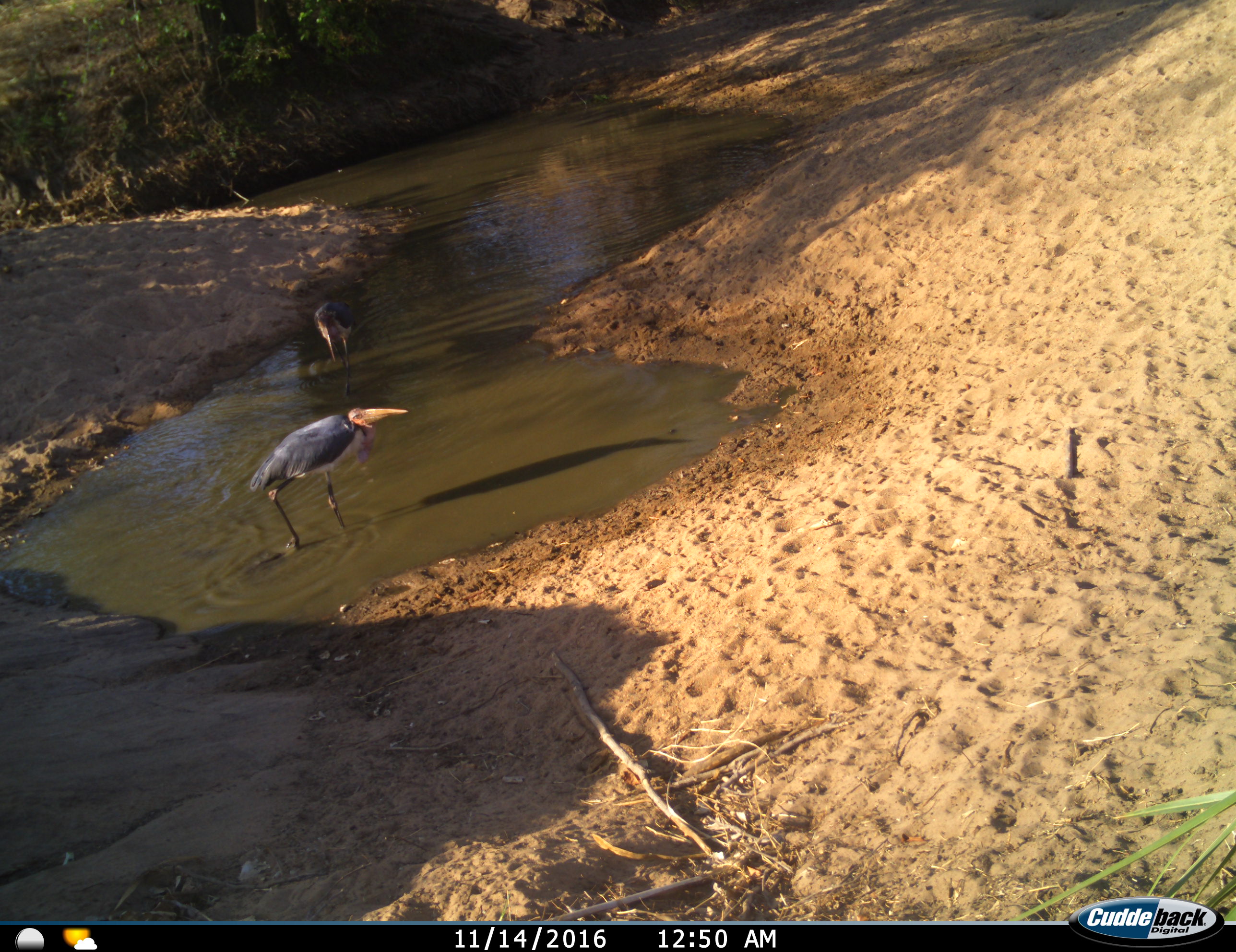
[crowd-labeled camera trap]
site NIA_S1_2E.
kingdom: Animalia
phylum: Chordata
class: Aves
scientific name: Aves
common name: bird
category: birdother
Birdother (bird) (Aves), count 2. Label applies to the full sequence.